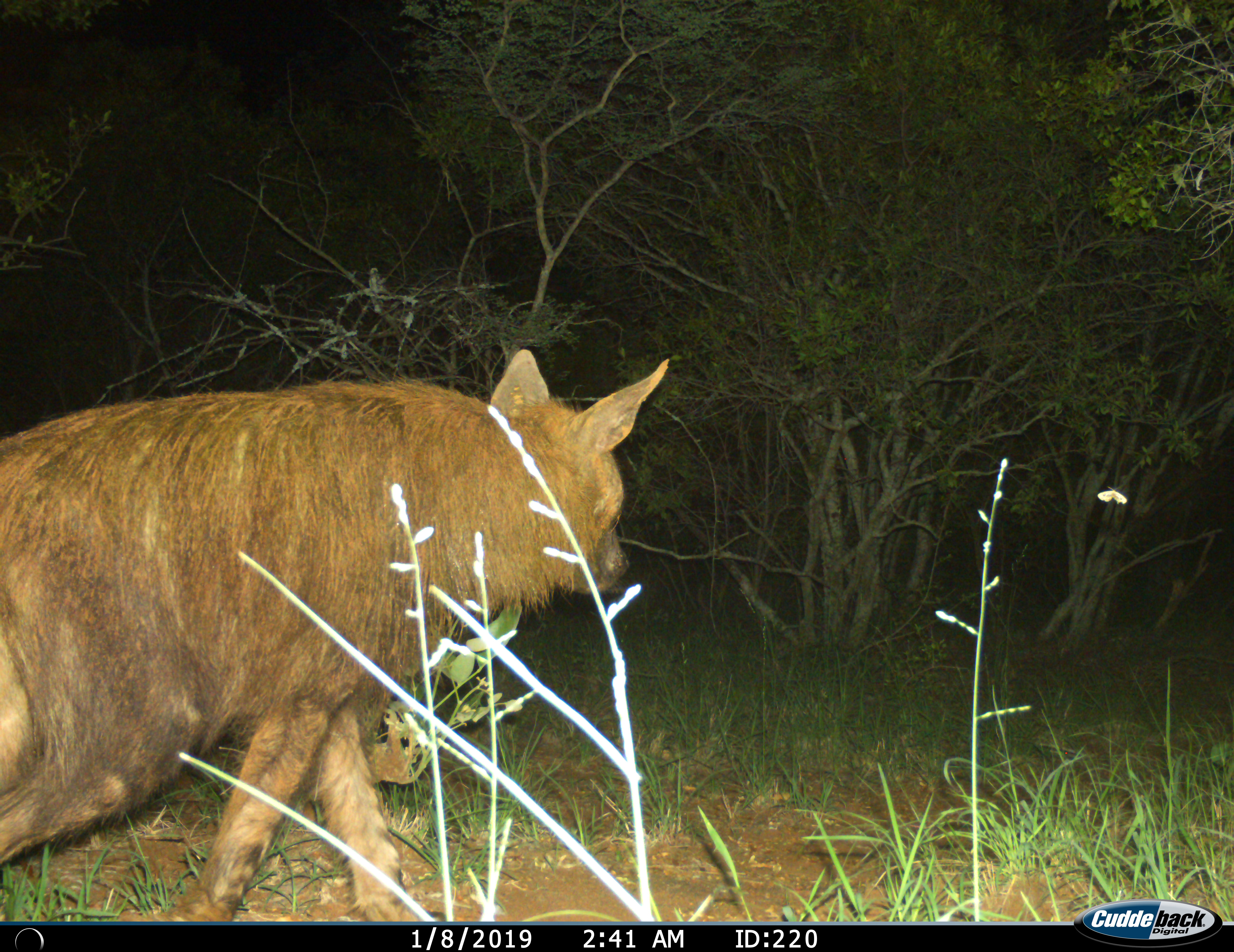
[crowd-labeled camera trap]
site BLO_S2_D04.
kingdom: Animalia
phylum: Chordata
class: Mammalia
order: Carnivora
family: Hyaenidae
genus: Parahyaena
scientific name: Parahyaena brunnea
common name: brown hyena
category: hyenabrown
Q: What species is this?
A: Hyenabrown (brown hyena) (Parahyaena brunnea).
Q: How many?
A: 1.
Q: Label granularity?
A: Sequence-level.